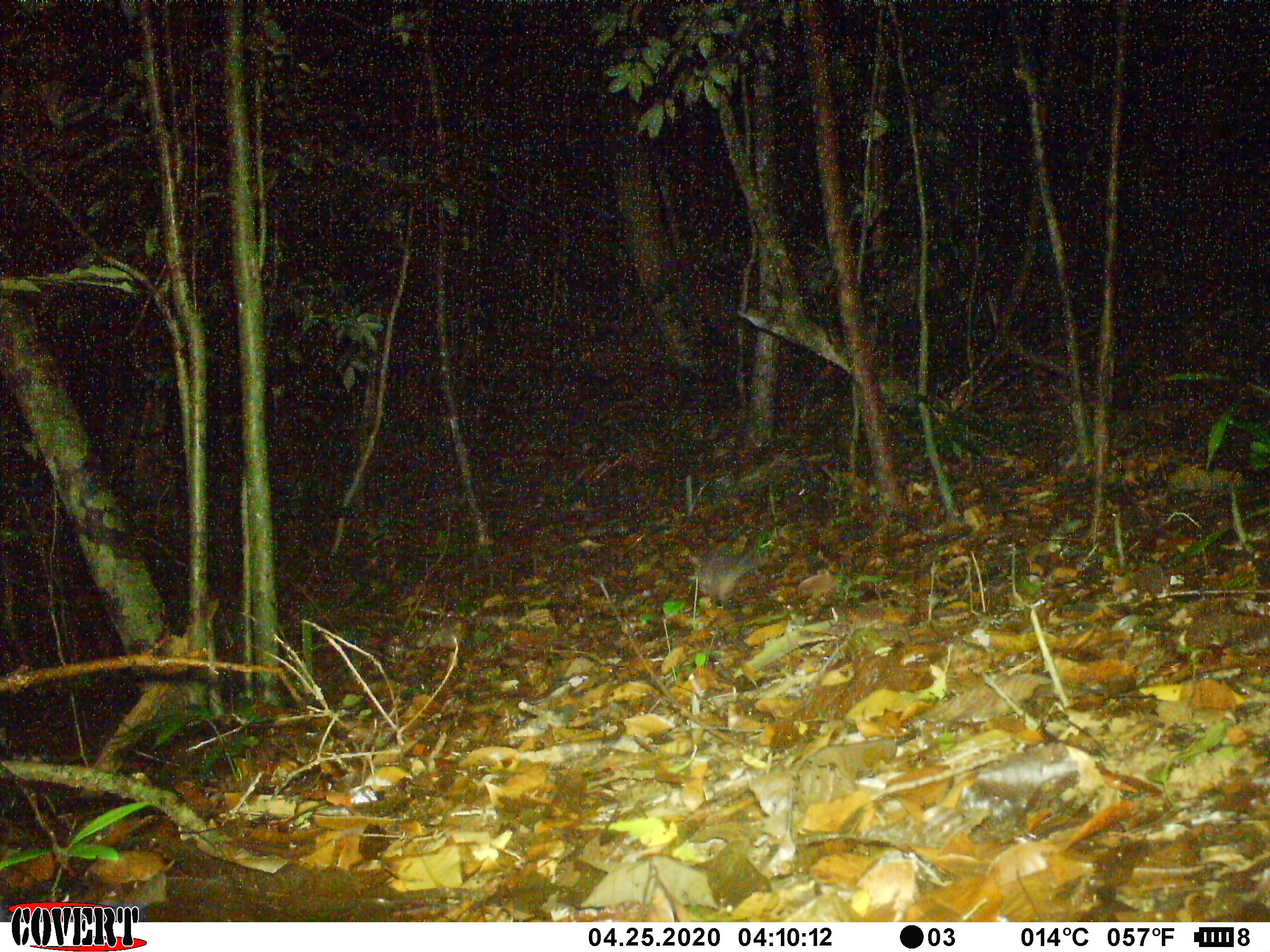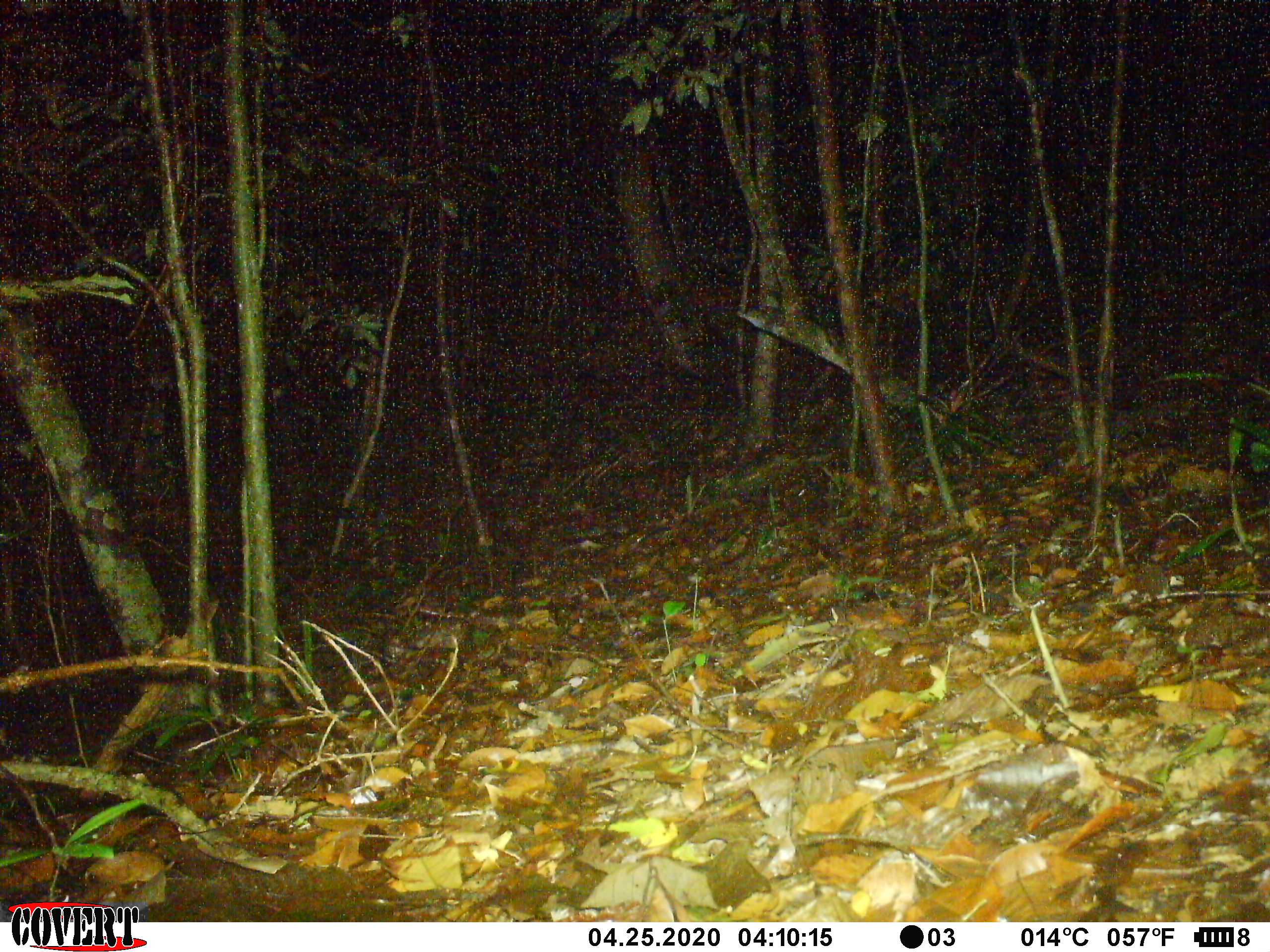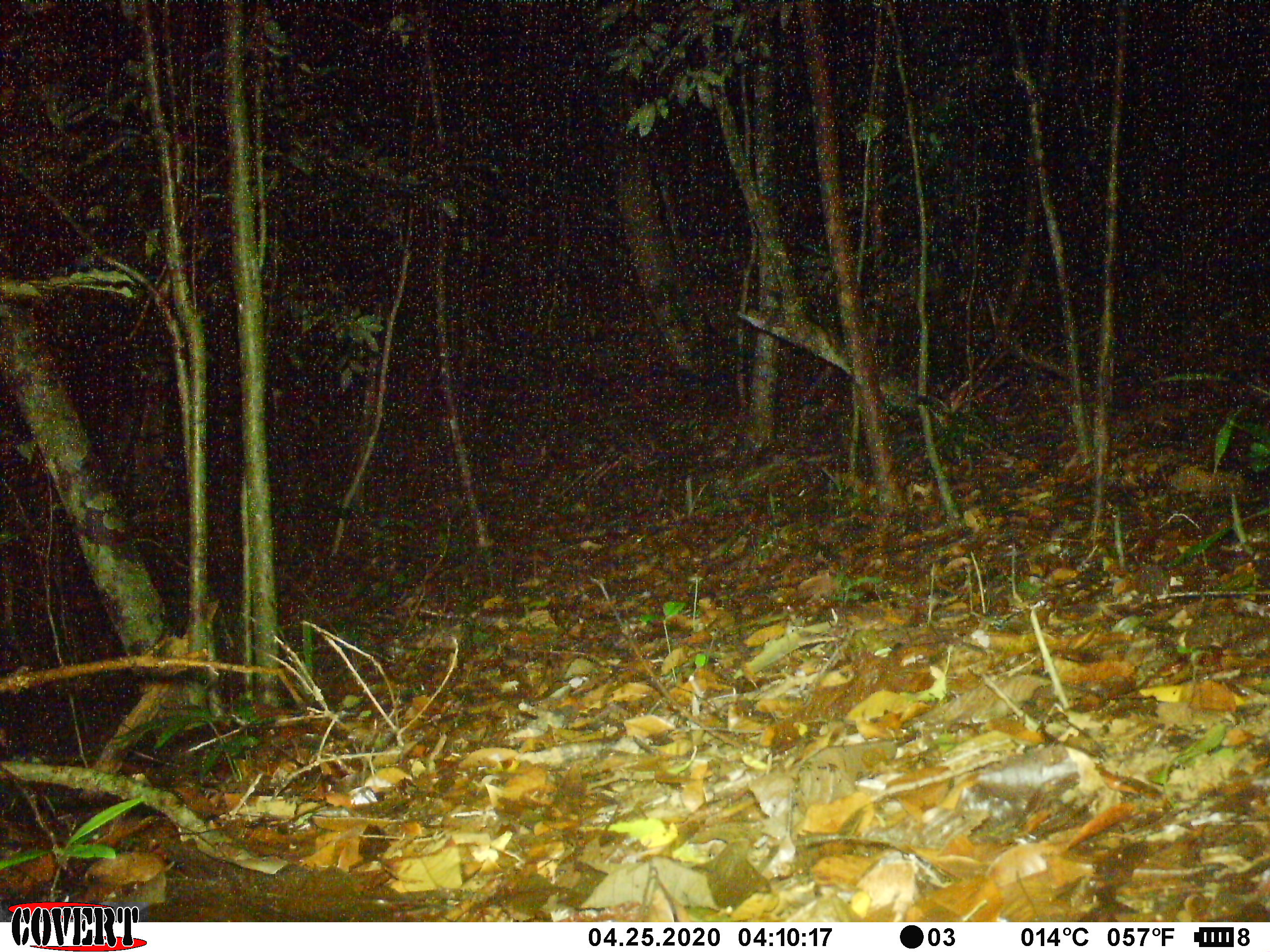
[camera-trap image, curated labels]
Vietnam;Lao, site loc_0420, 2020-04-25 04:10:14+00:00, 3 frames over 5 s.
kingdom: Animalia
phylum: Chordata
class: Mammalia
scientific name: Mammalia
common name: mammal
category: unidentified small mammal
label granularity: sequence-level